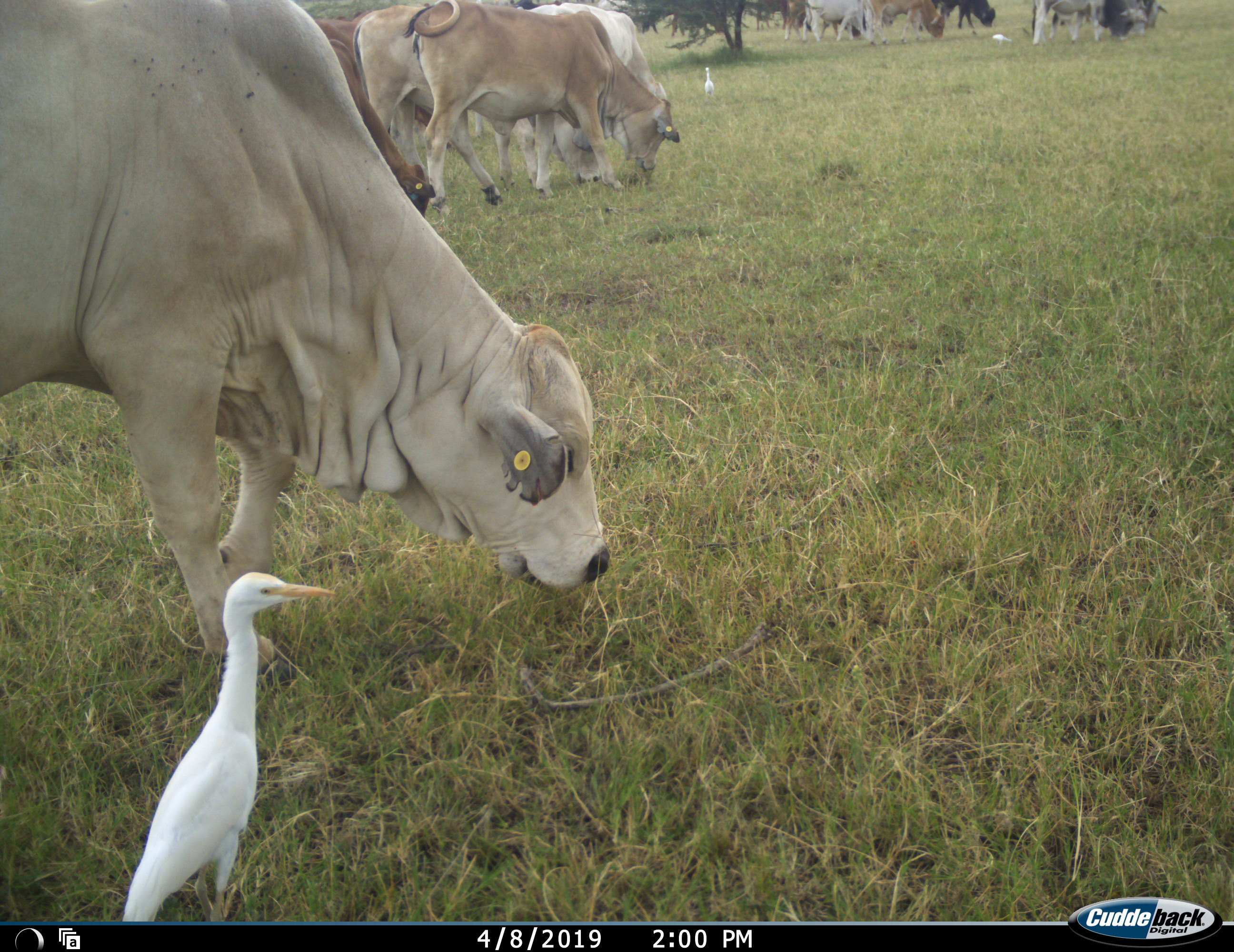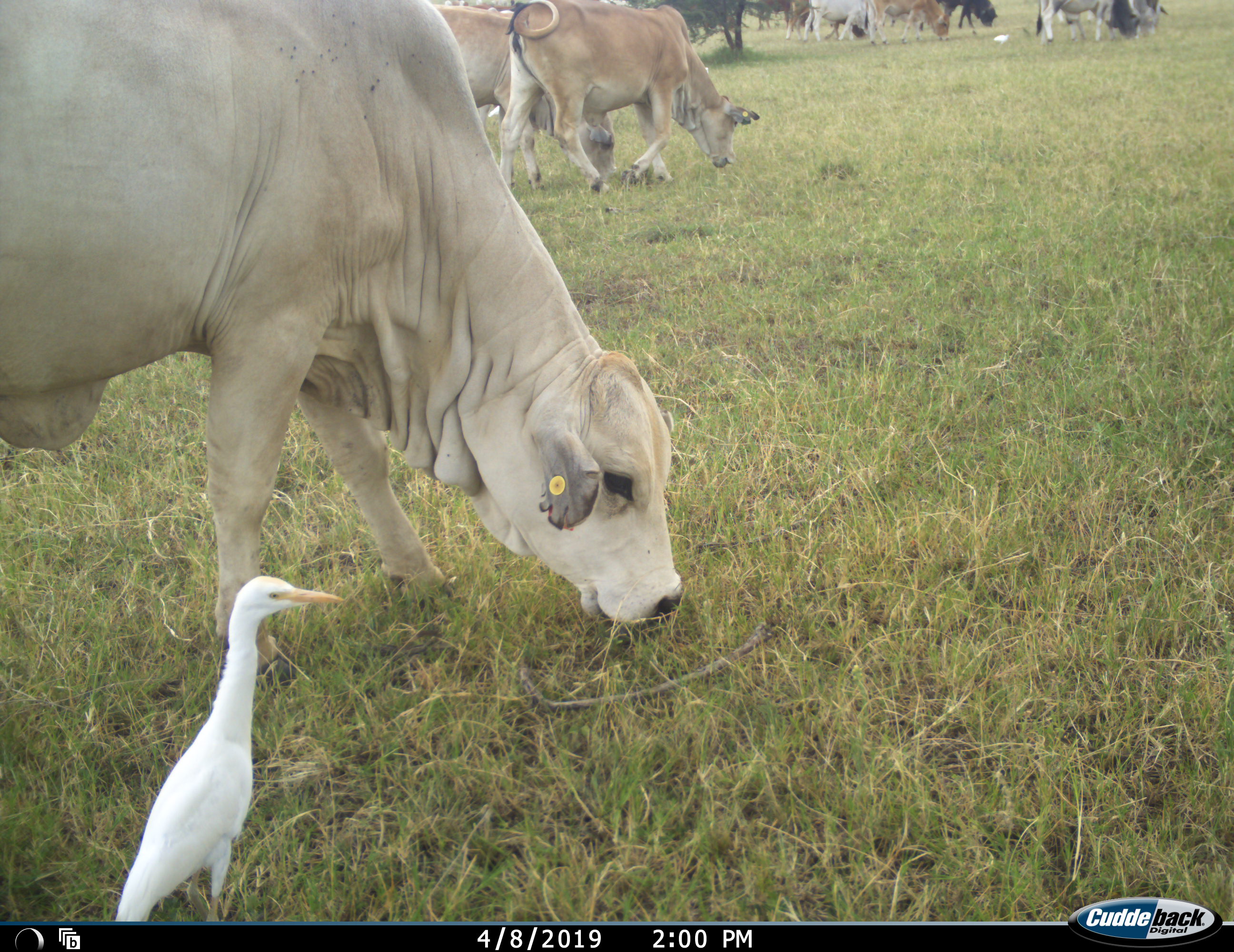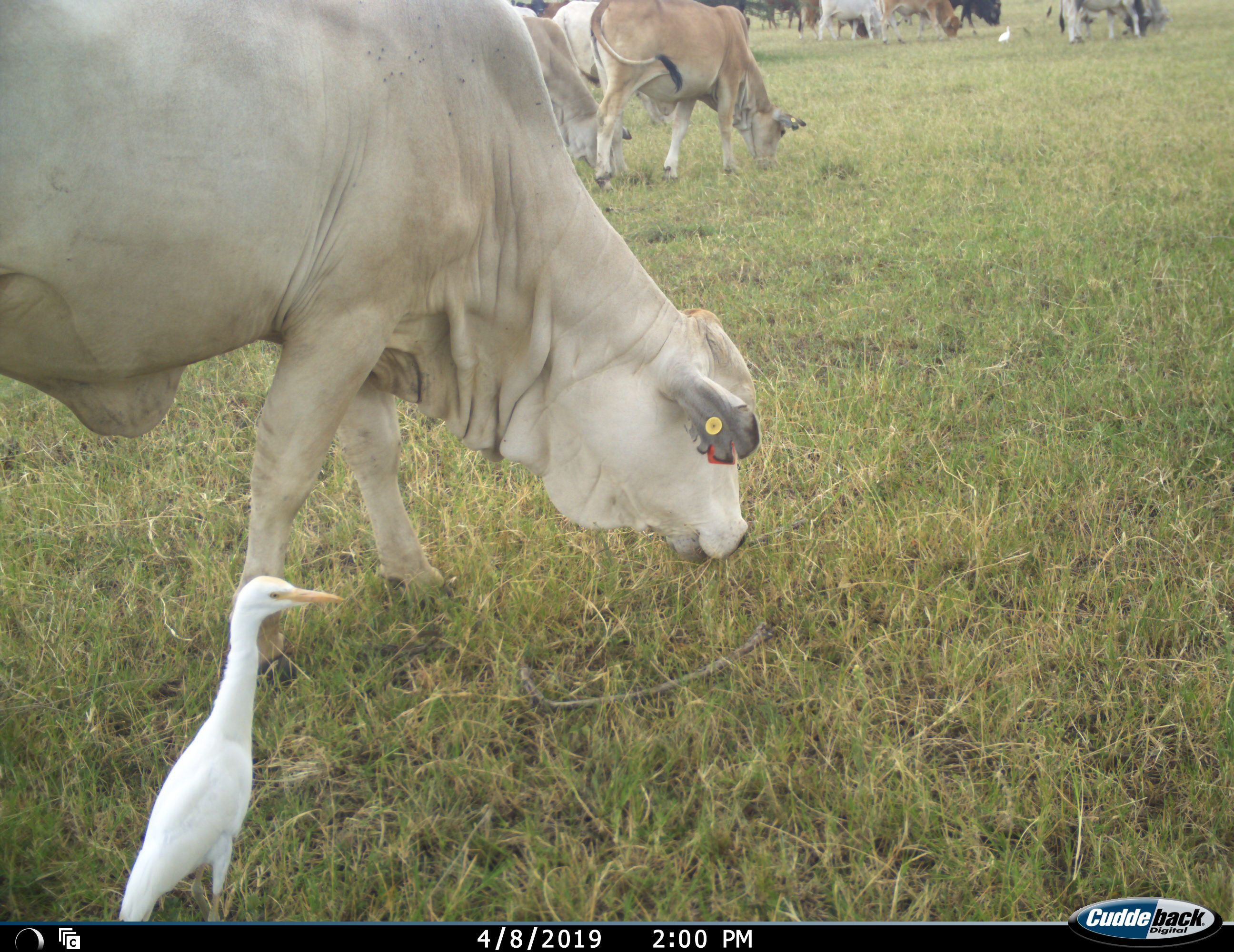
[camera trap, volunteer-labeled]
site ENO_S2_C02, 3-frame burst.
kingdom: Animalia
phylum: Chordata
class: Aves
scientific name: Aves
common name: bird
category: birdother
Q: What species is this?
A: Birdother (bird) (Aves).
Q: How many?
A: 1.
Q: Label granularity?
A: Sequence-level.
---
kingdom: Animalia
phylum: Chordata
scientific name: Vertebrata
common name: domestic animal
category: domesticanimal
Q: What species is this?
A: Domesticanimal (domestic animal) (Vertebrata).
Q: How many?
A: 11-50.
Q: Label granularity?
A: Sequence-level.